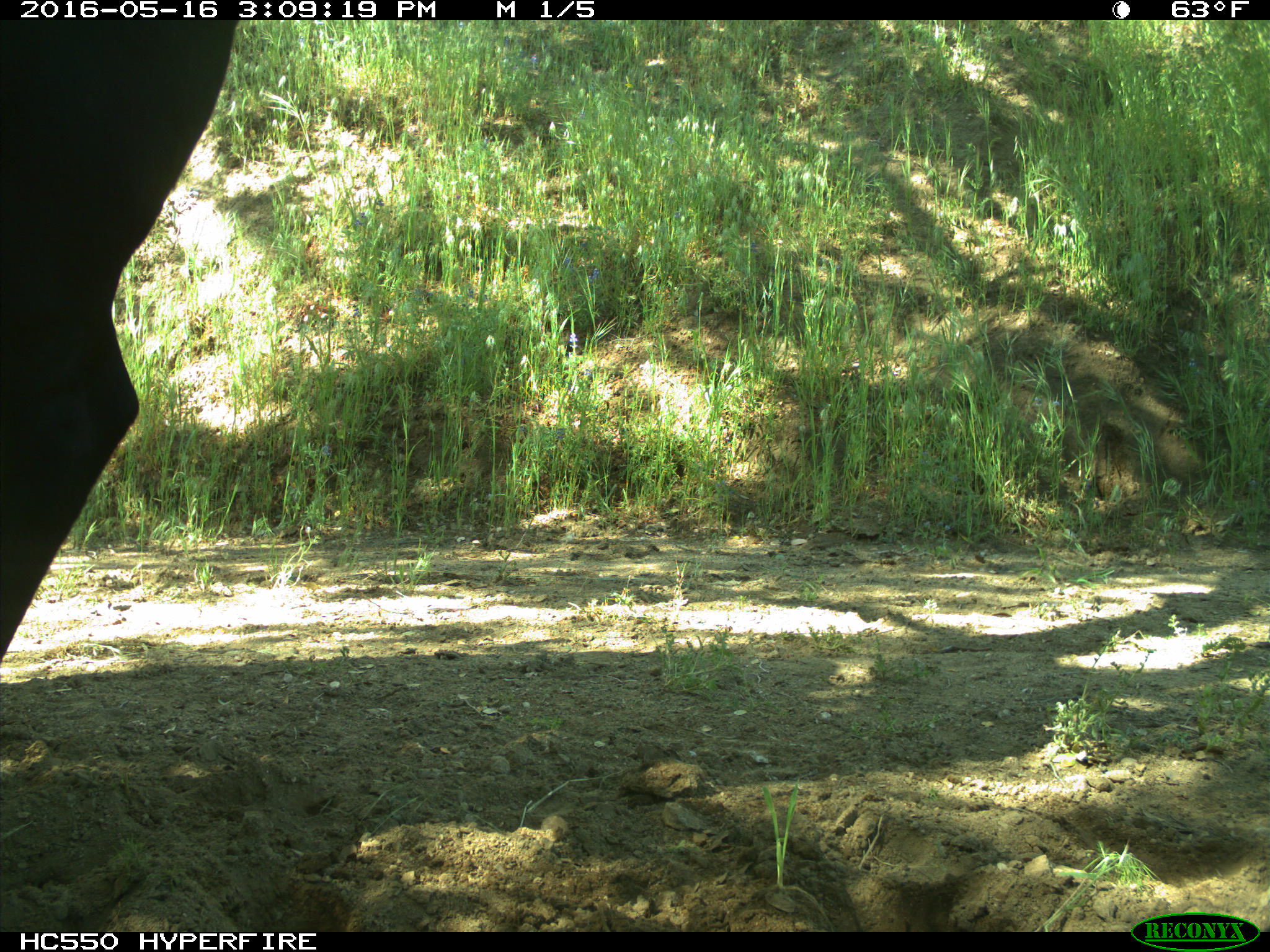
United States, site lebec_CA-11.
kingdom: Animalia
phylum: Chordata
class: Mammalia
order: Artiodactyla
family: Bovidae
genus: Bos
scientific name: Bos taurus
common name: domestic cow